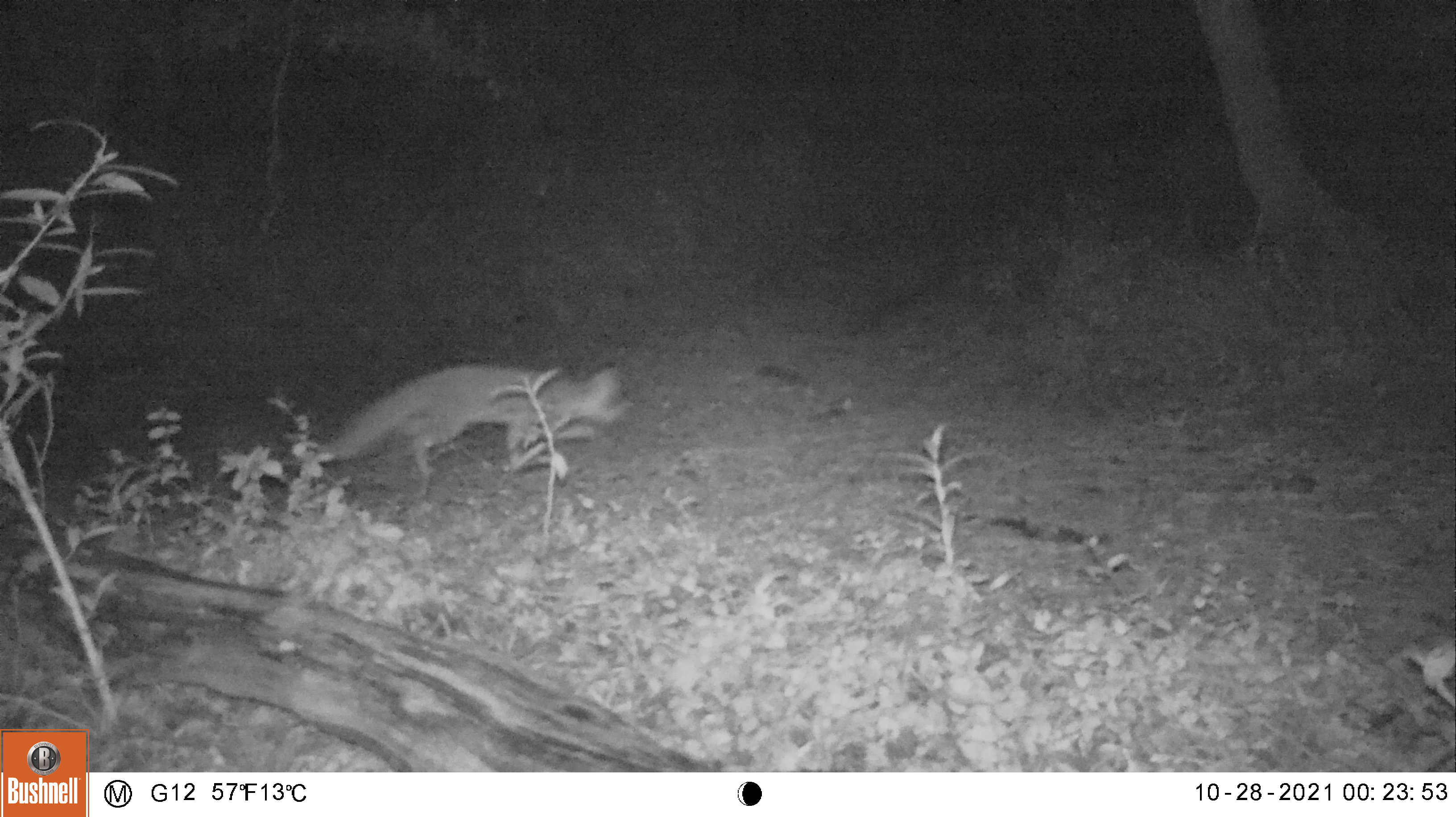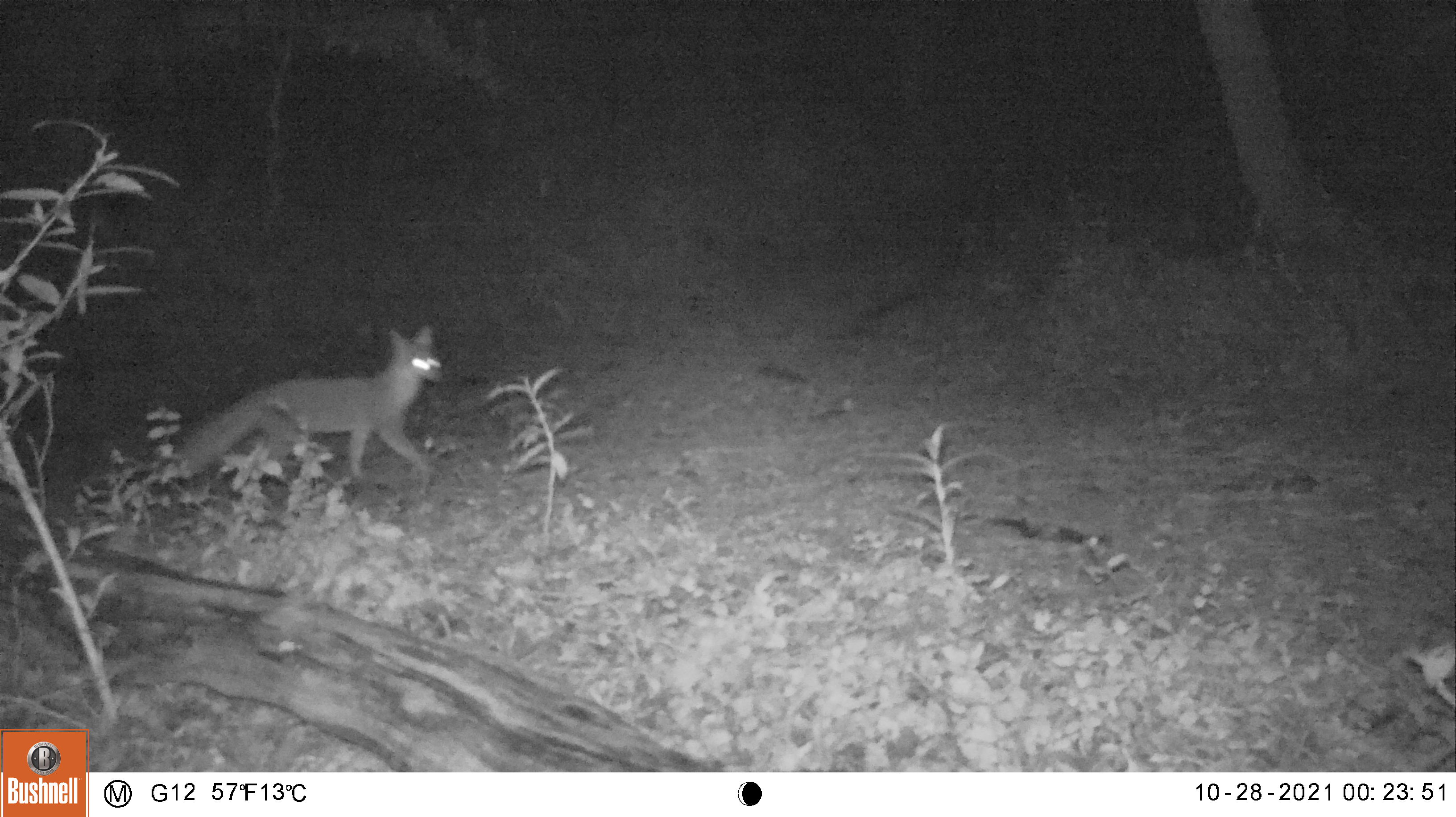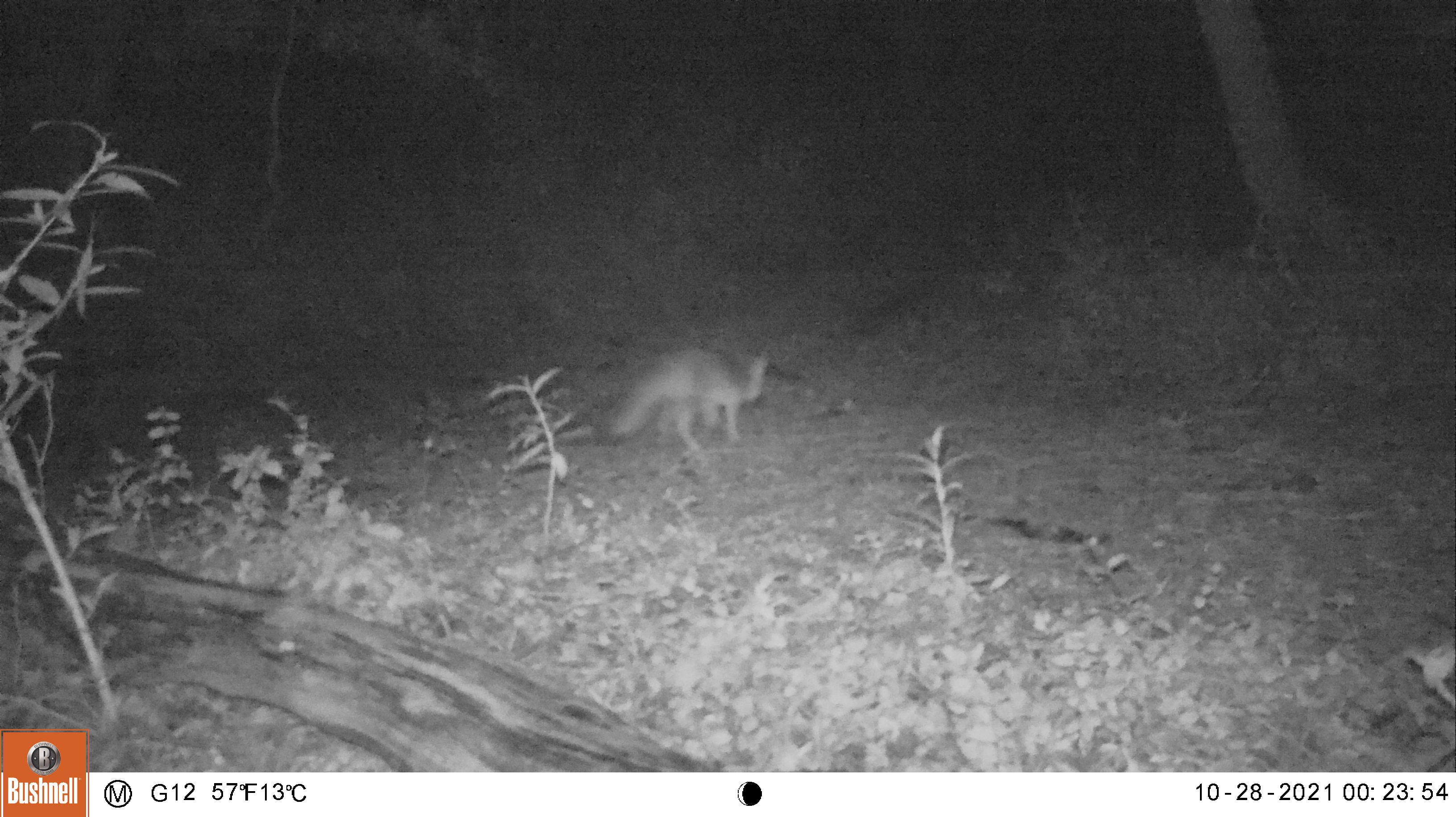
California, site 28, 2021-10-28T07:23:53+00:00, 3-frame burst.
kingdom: Animalia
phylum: Chordata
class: Mammalia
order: Carnivora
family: Canidae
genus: Urocyon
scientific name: Urocyon cinereoargenteus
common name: gray fox